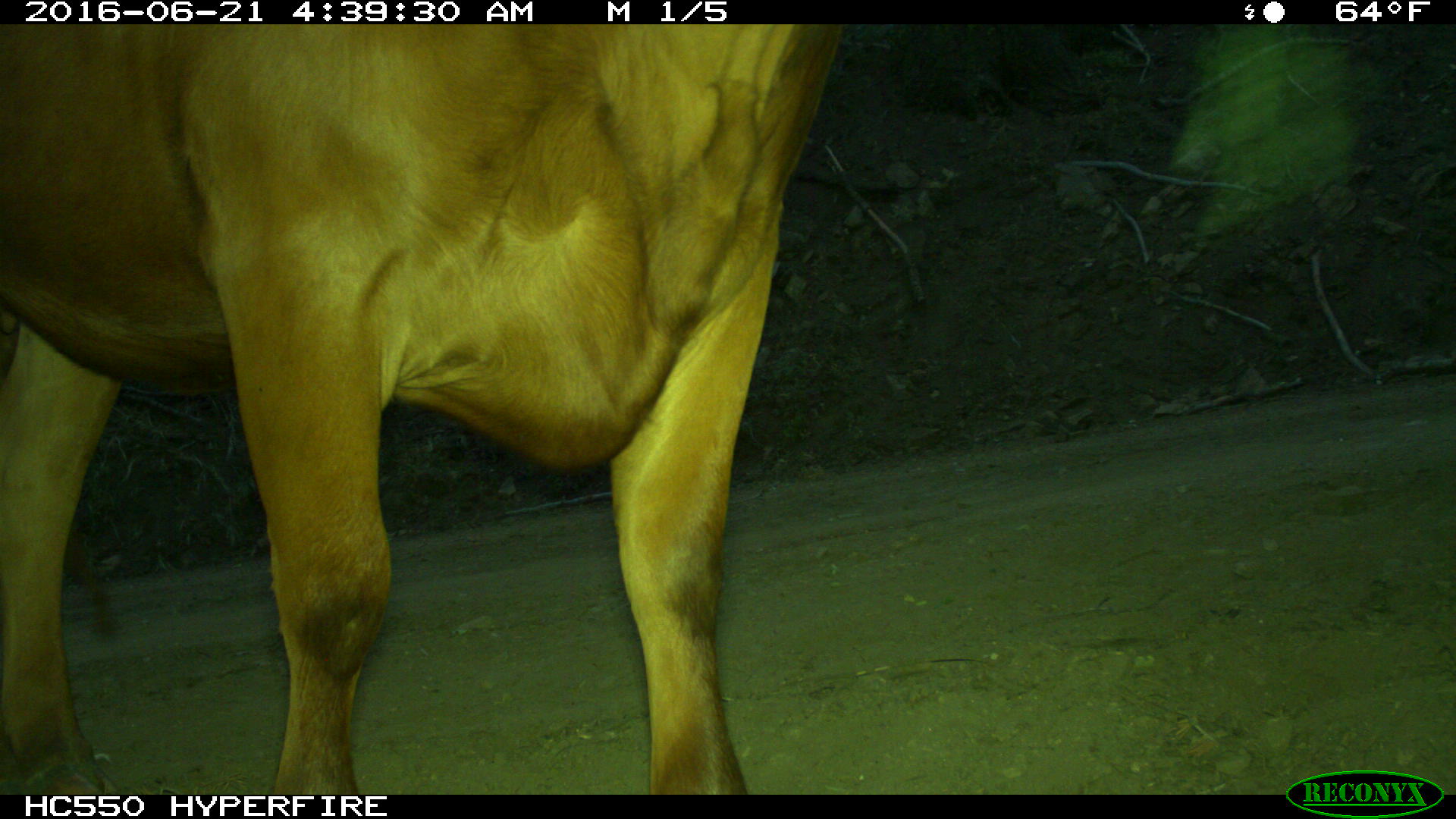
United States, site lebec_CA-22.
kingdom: Animalia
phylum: Chordata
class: Mammalia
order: Artiodactyla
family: Bovidae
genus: Bos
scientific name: Bos taurus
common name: domestic cow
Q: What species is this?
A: Bos taurus (domestic cow).